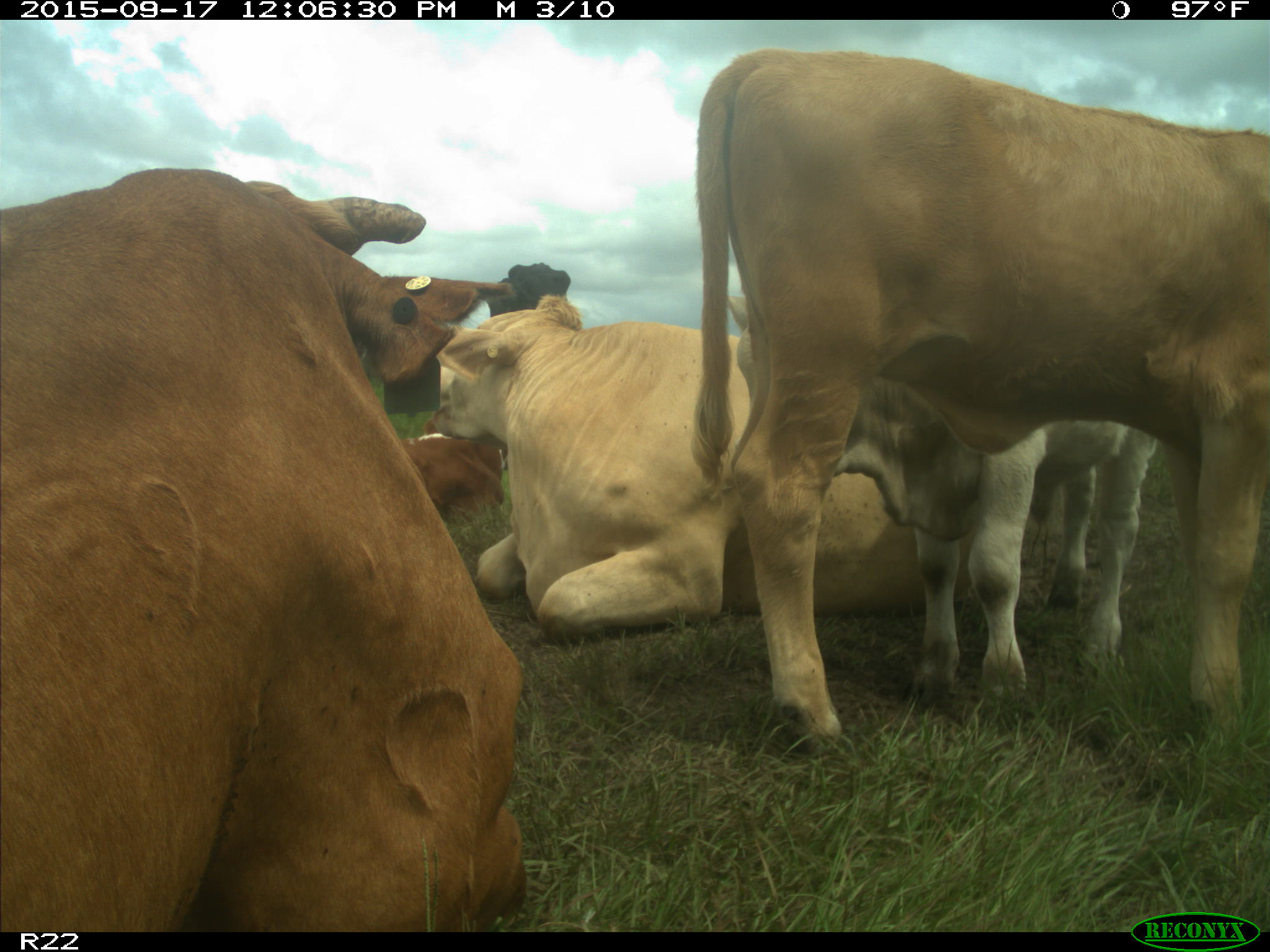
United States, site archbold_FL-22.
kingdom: Animalia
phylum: Chordata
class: Mammalia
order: Artiodactyla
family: Bovidae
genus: Bos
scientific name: Bos taurus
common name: domestic cow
Bos taurus (domestic cow).